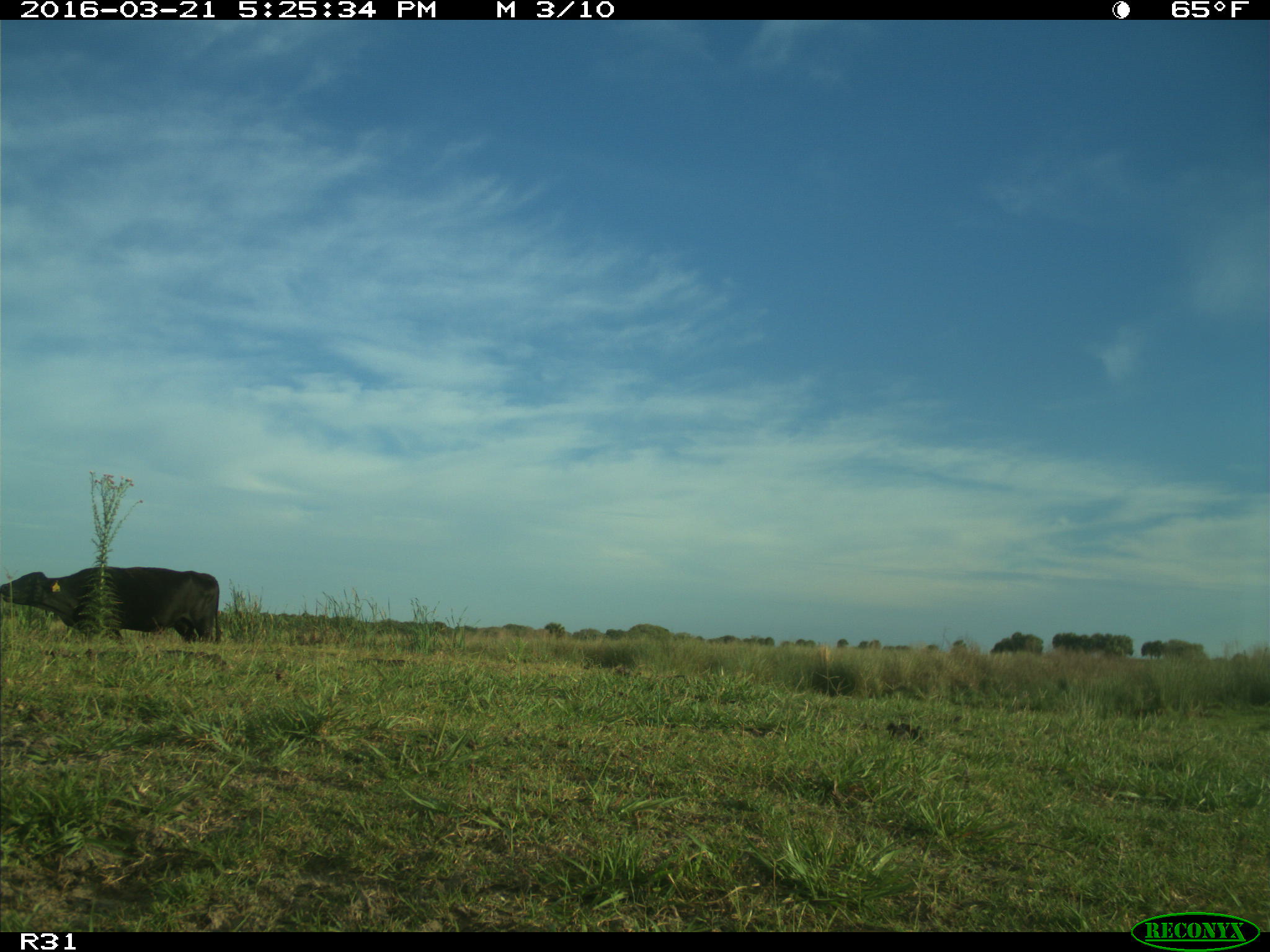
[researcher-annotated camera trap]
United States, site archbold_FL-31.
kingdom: Animalia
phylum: Chordata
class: Mammalia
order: Artiodactyla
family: Bovidae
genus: Bos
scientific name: Bos taurus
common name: domestic cow